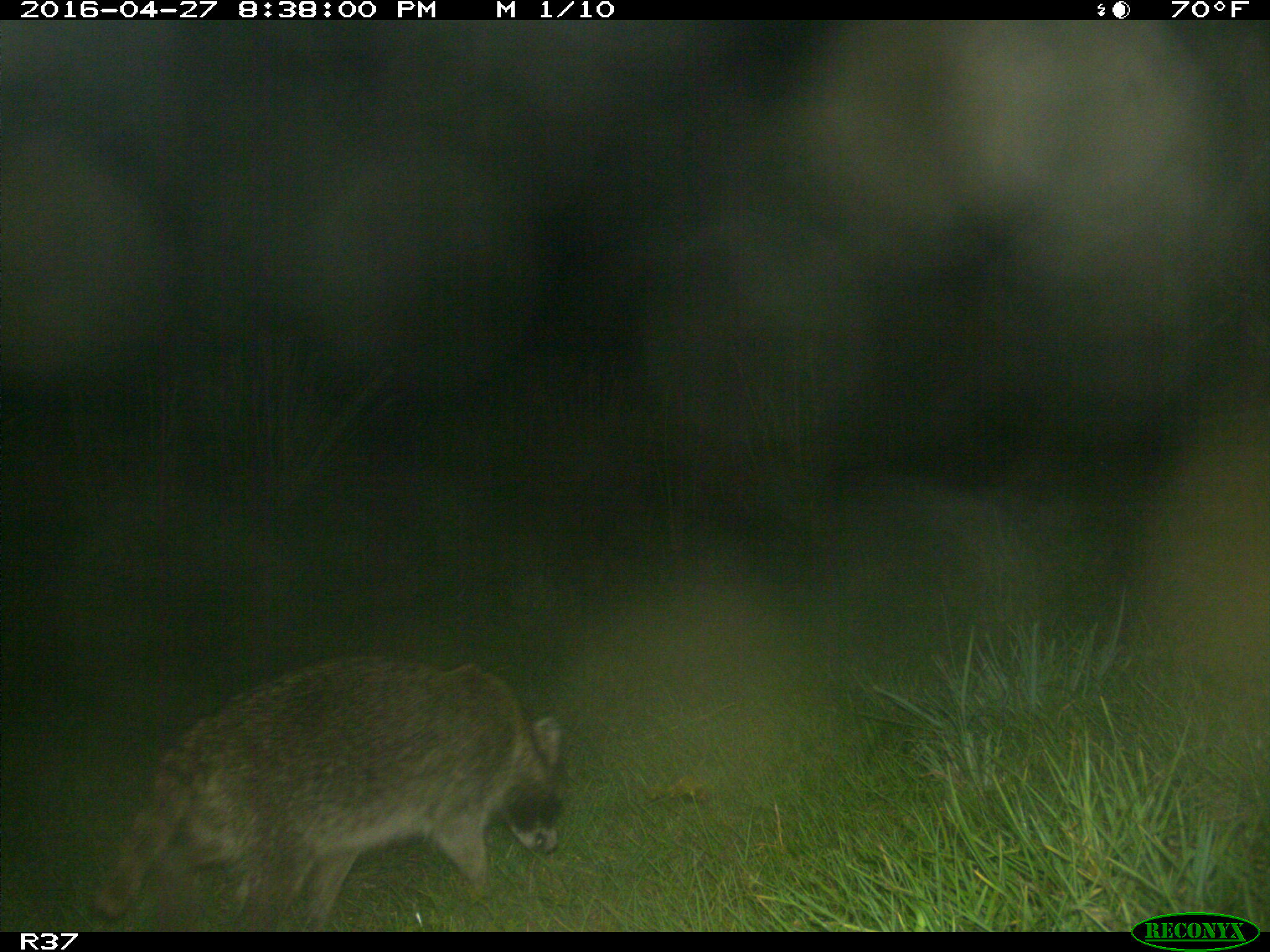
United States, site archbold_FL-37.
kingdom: Animalia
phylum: Chordata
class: Mammalia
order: Carnivora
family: Procyonidae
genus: Procyon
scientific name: Procyon lotor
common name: common raccoon